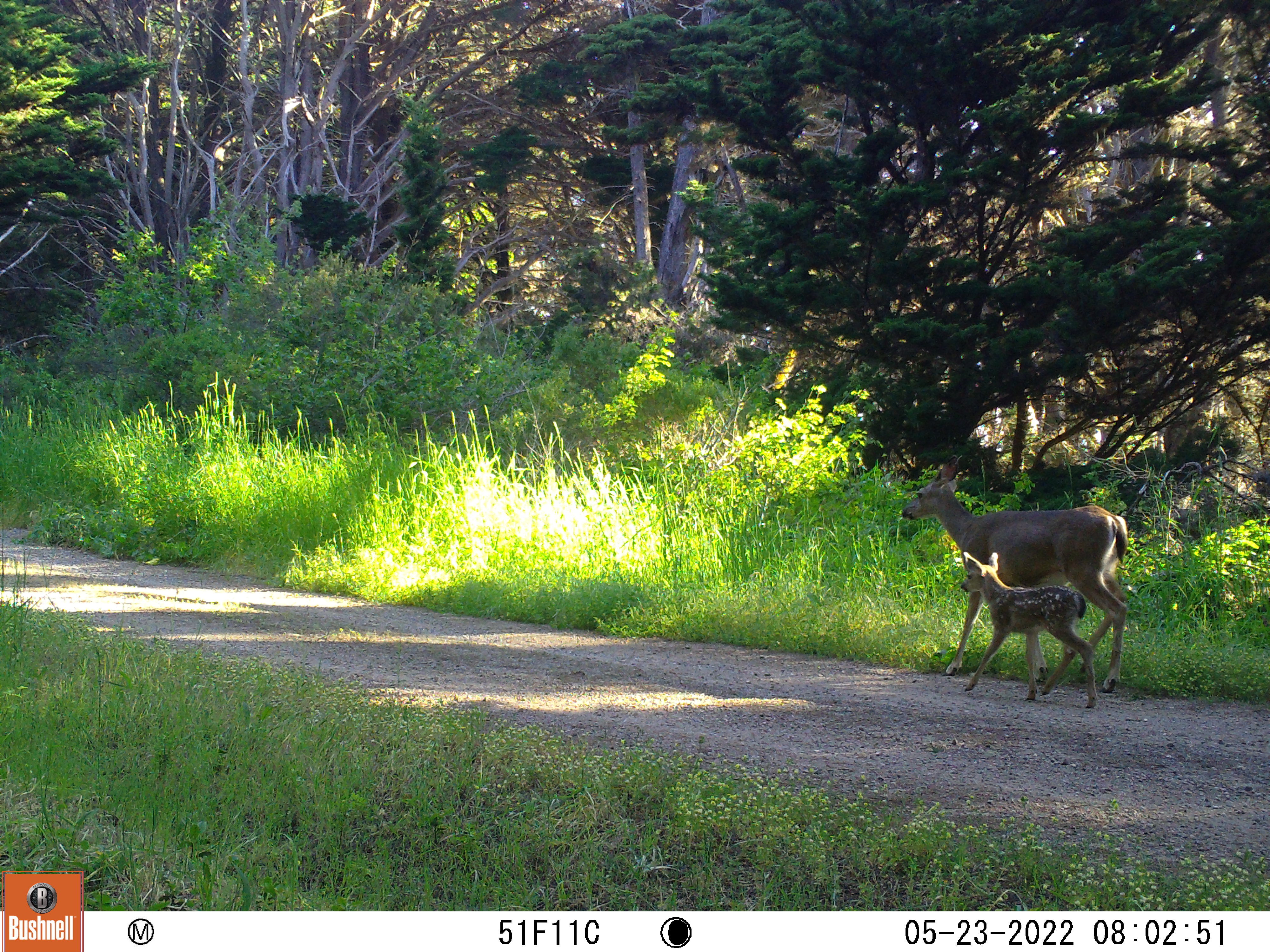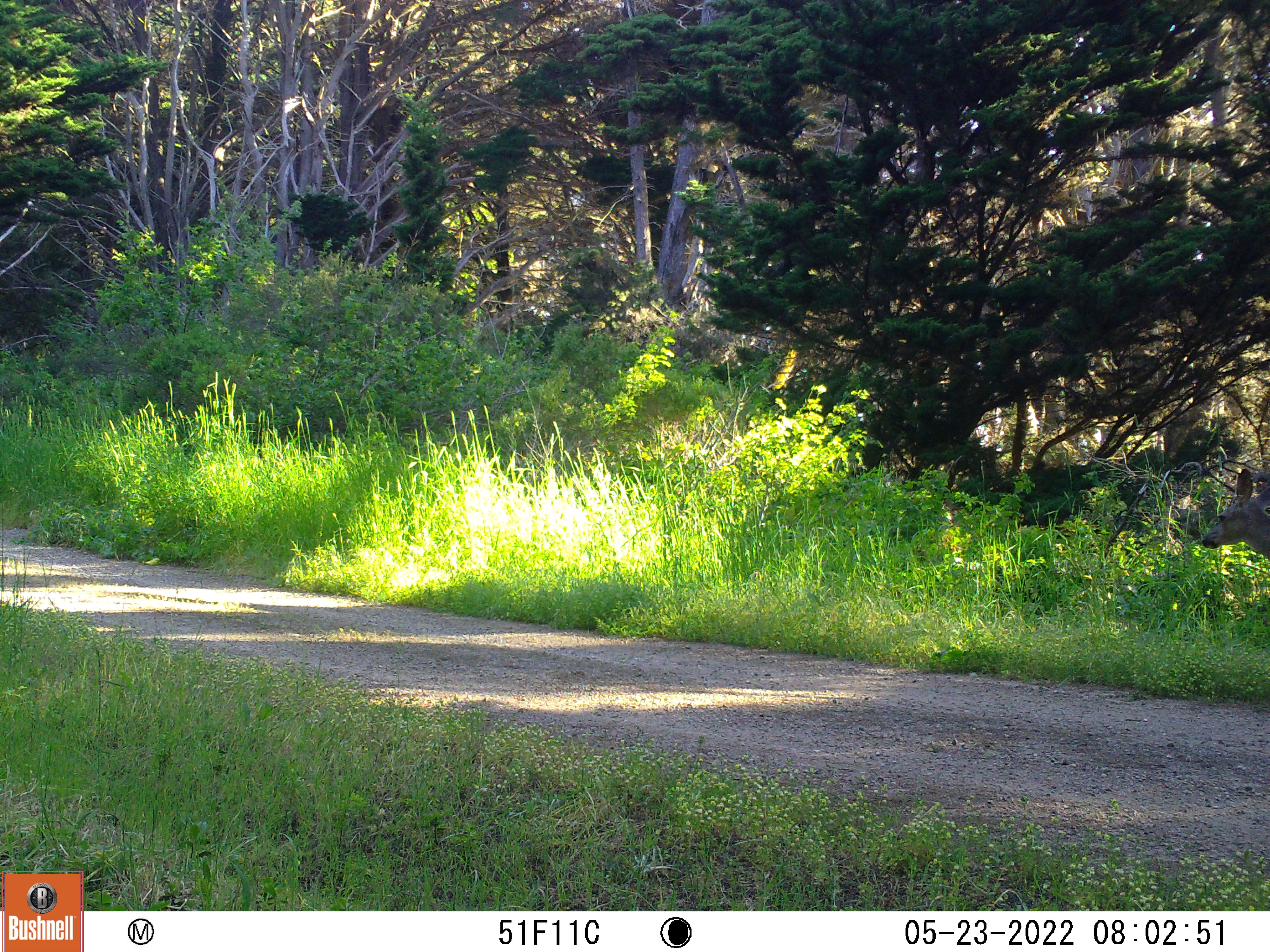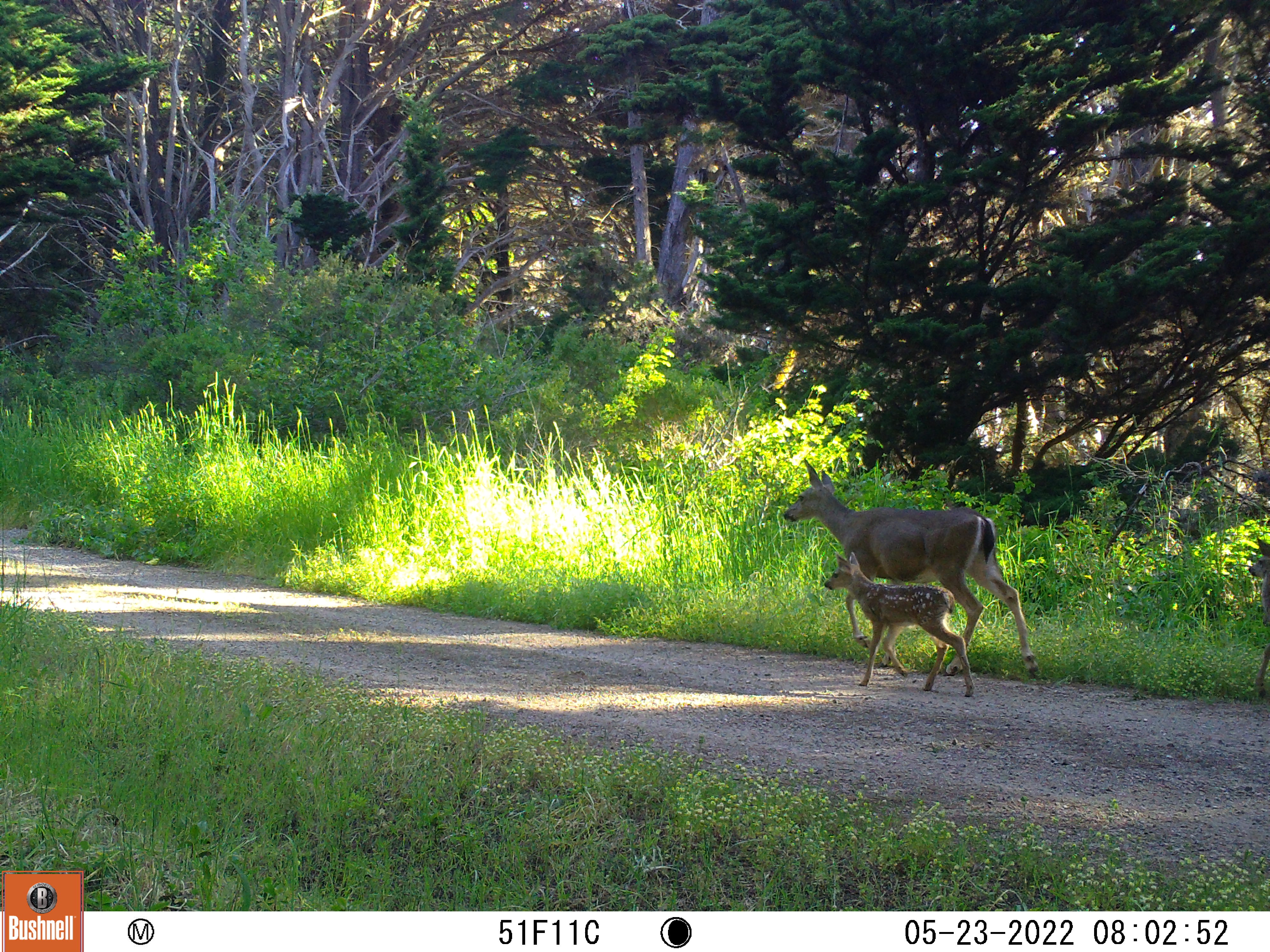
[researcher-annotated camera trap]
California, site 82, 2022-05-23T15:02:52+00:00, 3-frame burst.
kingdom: Animalia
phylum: Chordata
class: Mammalia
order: Artiodactyla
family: Cervidae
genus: Odocoileus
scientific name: Odocoileus hemionus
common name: mule deer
Mule deer (Odocoileus hemionus).